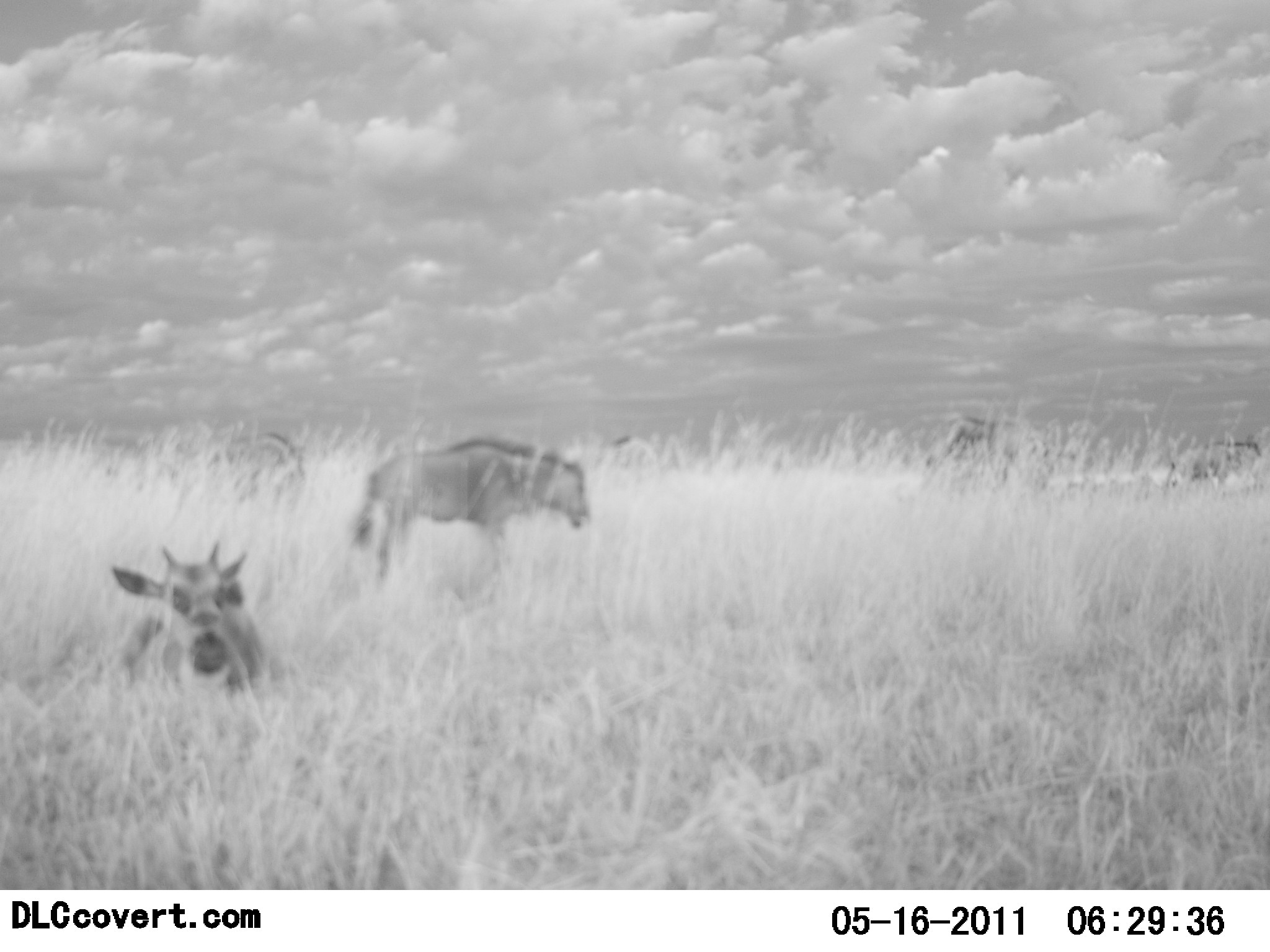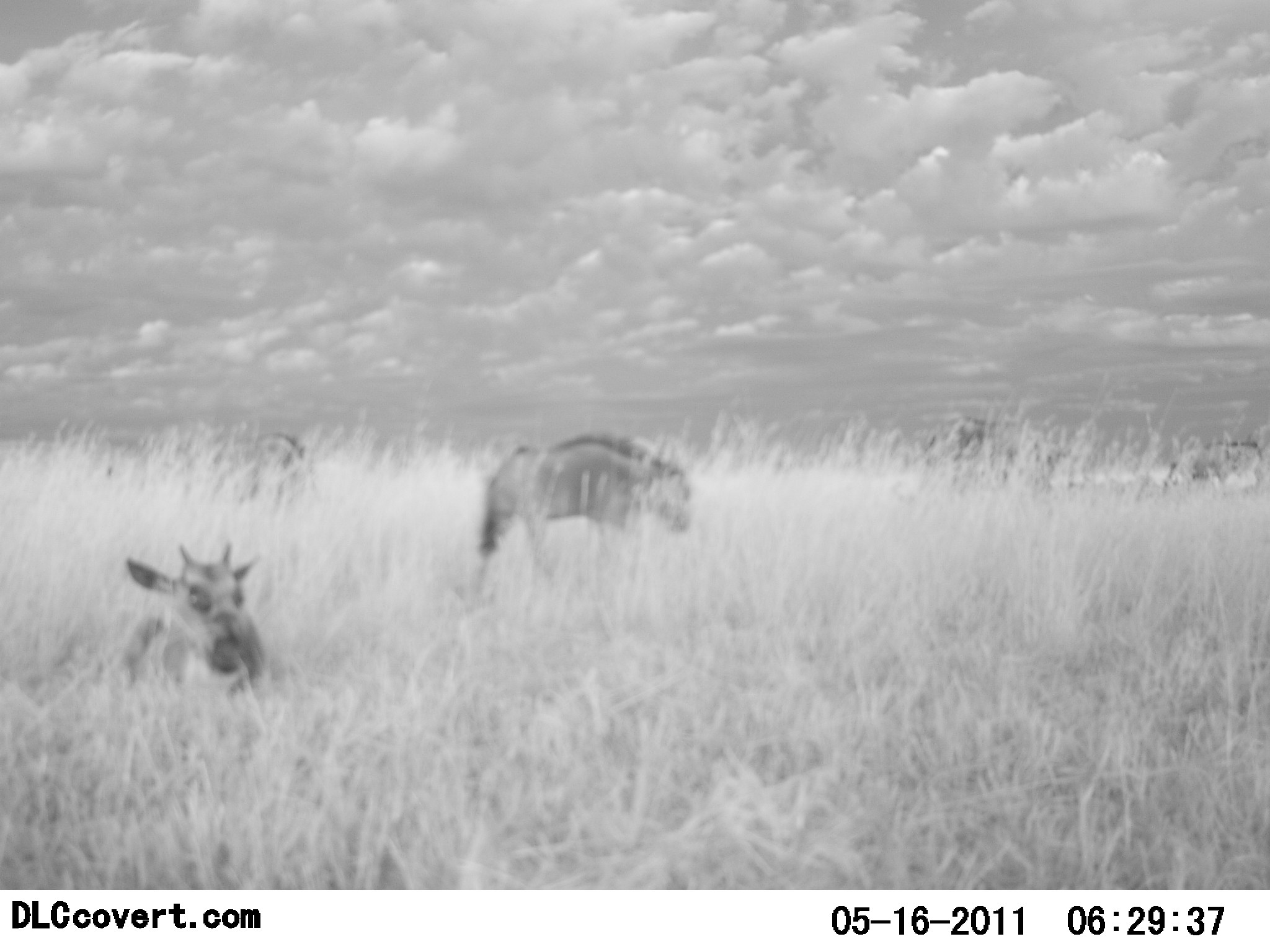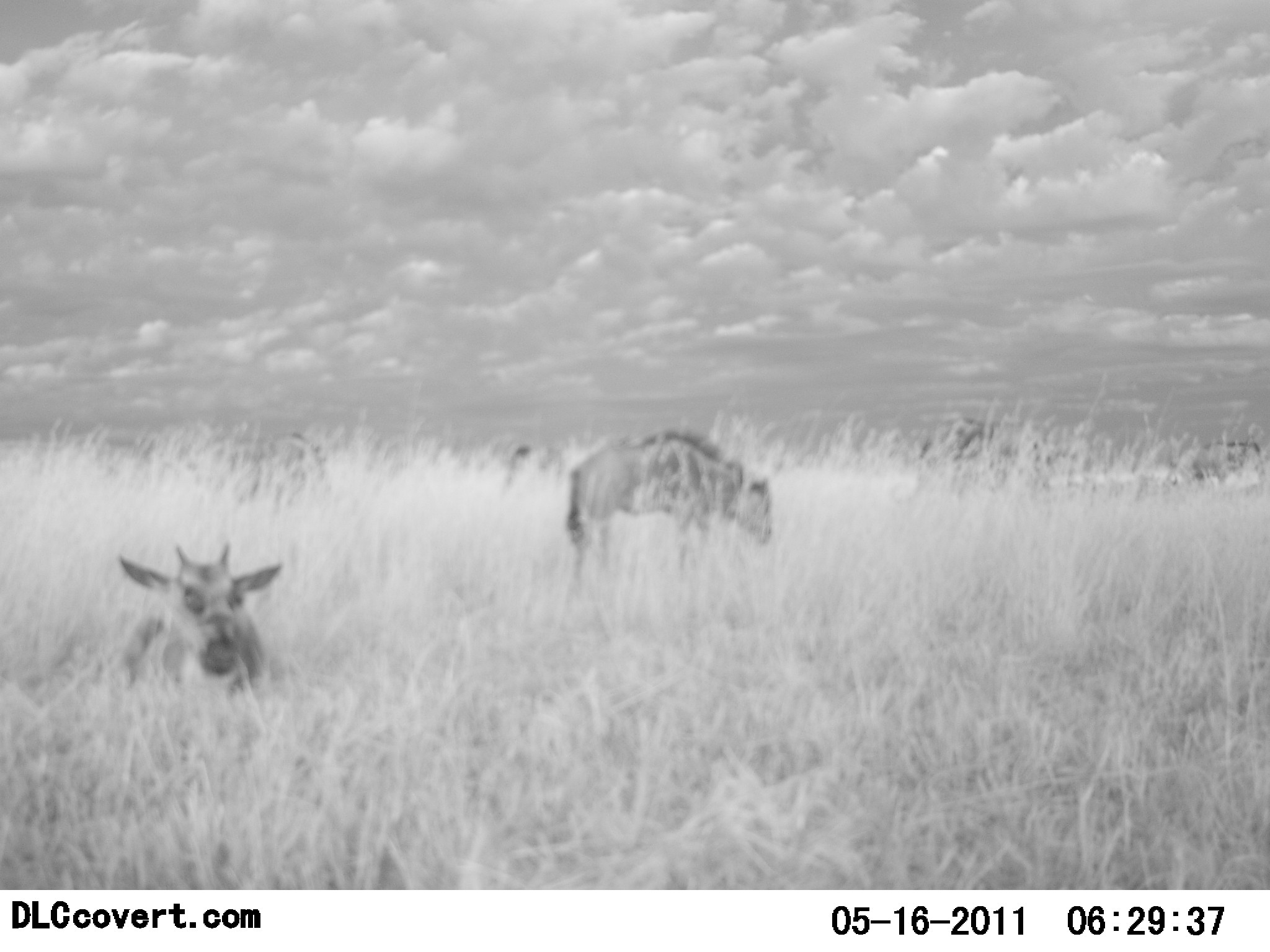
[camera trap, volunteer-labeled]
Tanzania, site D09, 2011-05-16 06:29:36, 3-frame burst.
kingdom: Animalia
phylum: Chordata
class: Mammalia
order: Artiodactyla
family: Bovidae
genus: Connochaetes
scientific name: Connochaetes taurinus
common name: blue wildebeest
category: wildebeest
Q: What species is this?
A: Wildebeest (blue wildebeest) (Connochaetes taurinus).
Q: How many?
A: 5.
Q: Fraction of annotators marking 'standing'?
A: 58%.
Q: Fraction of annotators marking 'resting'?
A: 75%.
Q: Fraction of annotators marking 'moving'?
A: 17%.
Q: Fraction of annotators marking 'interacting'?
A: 0%.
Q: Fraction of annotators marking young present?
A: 25%.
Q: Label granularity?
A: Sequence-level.